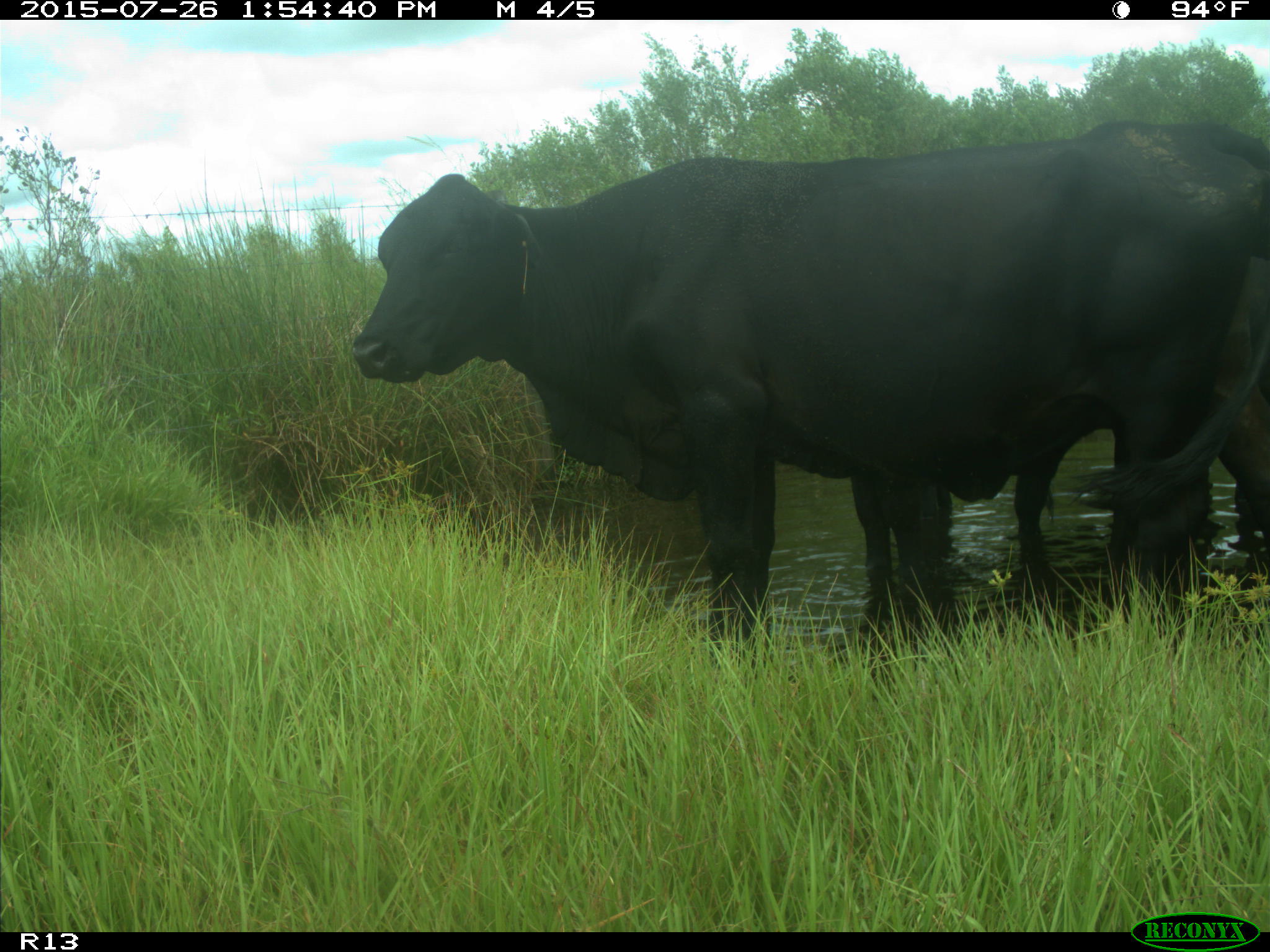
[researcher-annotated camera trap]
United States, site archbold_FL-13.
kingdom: Animalia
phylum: Chordata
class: Mammalia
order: Artiodactyla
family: Bovidae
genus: Bos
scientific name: Bos taurus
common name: domestic cow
Bos taurus (domestic cow).